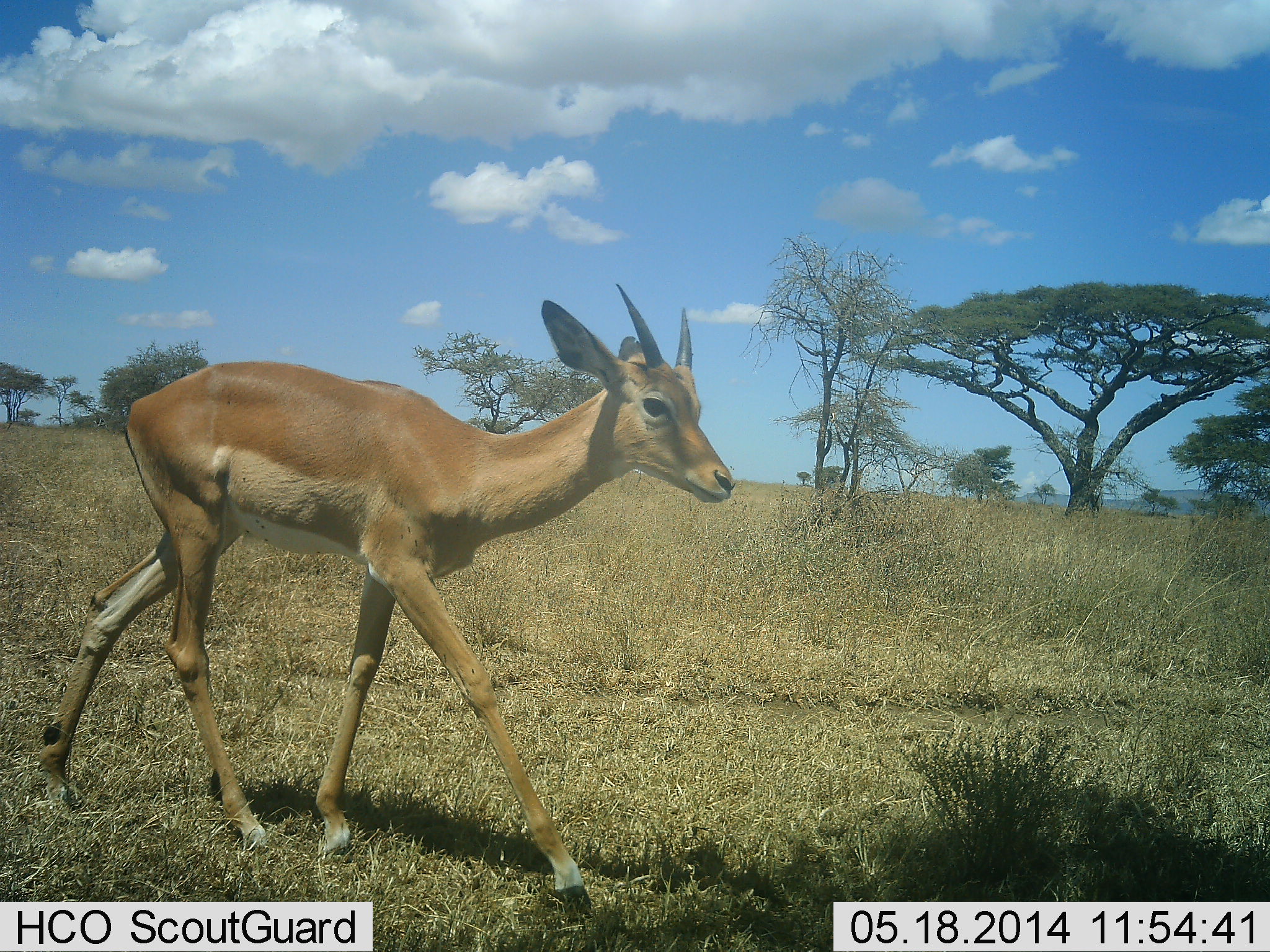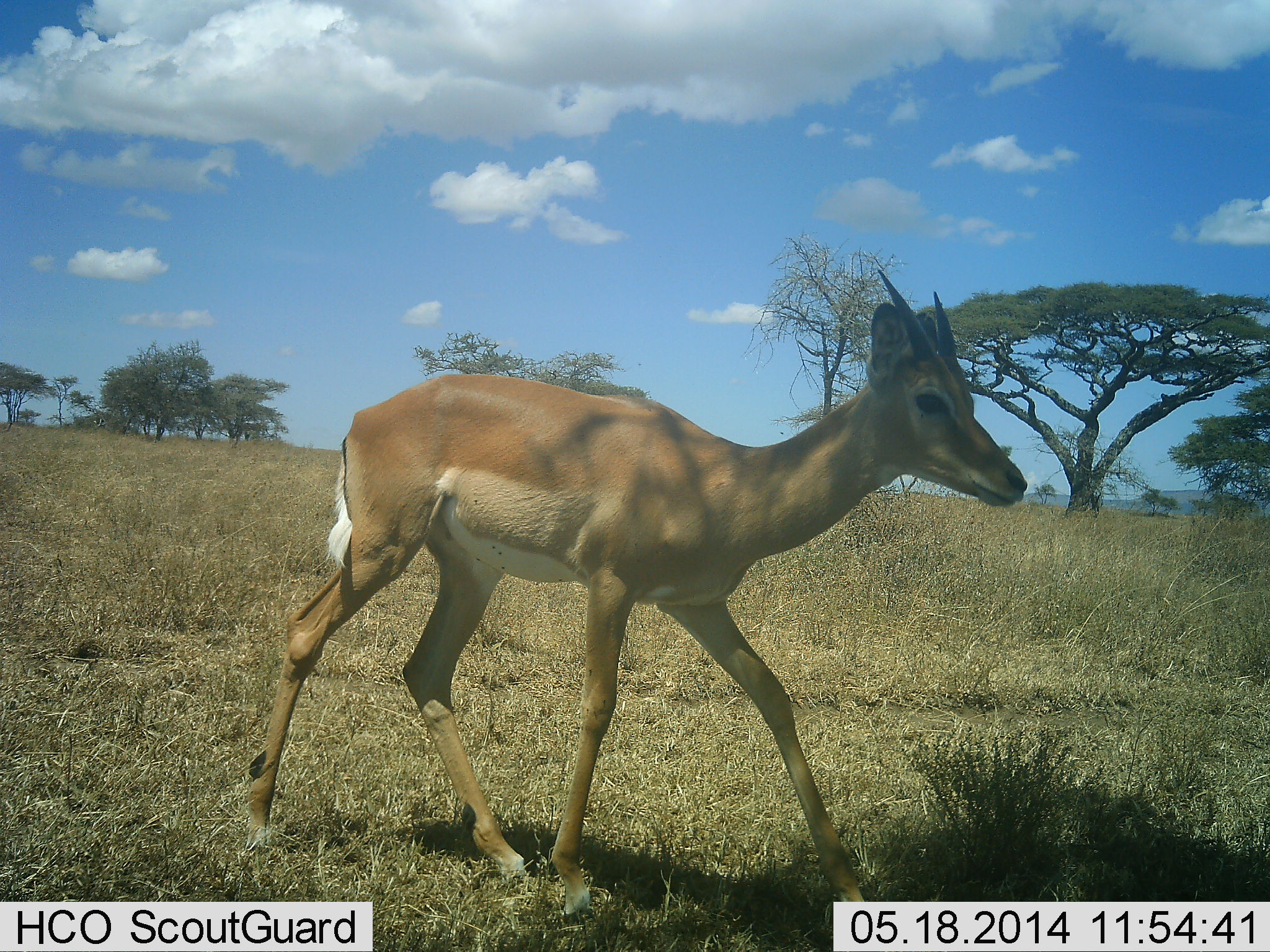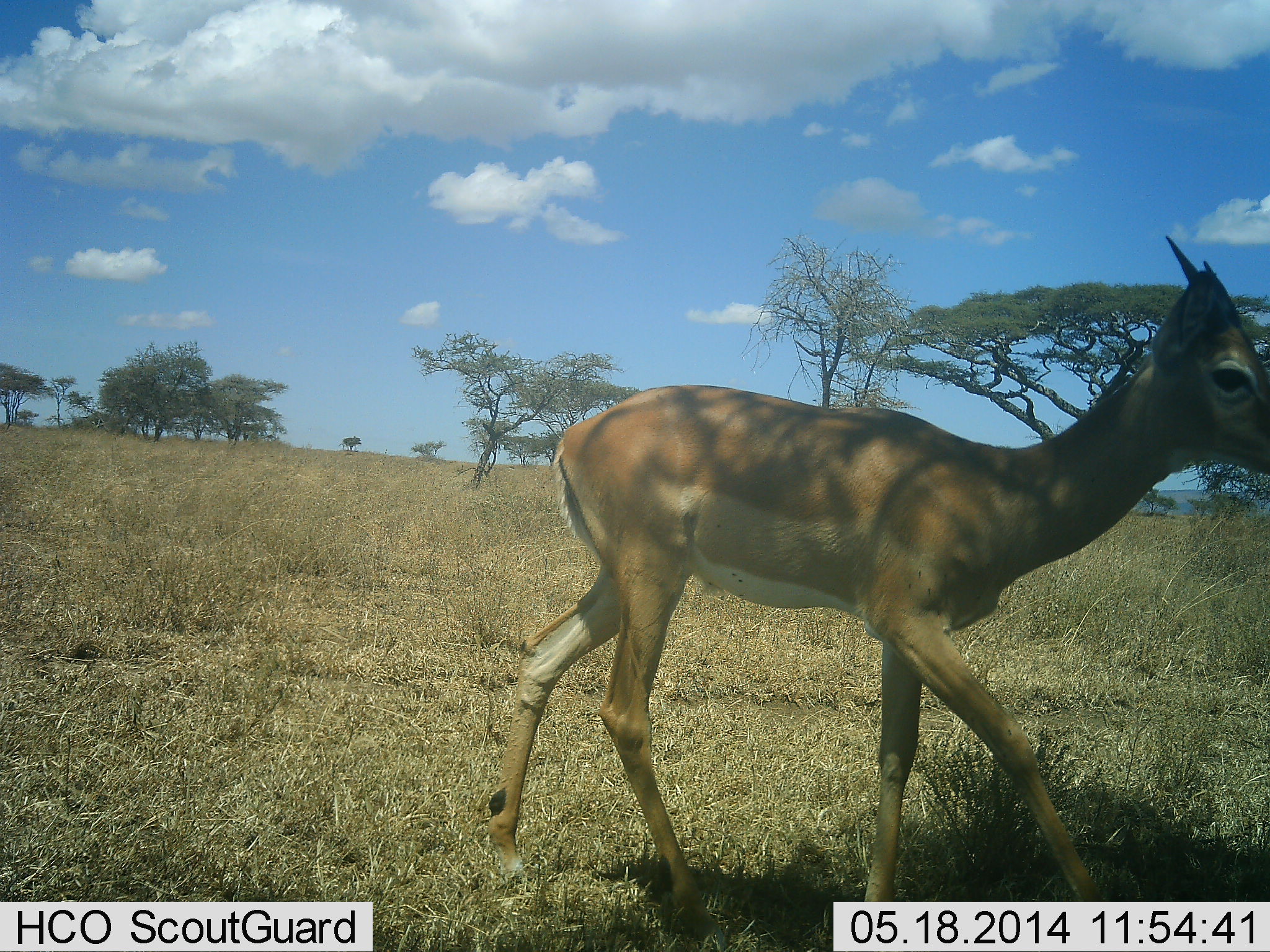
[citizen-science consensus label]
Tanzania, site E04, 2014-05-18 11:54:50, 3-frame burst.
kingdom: Animalia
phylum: Chordata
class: Mammalia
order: Artiodactyla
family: Bovidae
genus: Aepyceros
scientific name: Aepyceros melampus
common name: impala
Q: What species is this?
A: Impala (Aepyceros melampus).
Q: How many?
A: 1.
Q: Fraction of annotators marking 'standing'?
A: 10%.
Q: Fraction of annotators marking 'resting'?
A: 0%.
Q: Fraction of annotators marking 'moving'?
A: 100%.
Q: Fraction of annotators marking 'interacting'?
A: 0%.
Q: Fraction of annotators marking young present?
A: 10%.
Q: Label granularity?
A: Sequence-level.